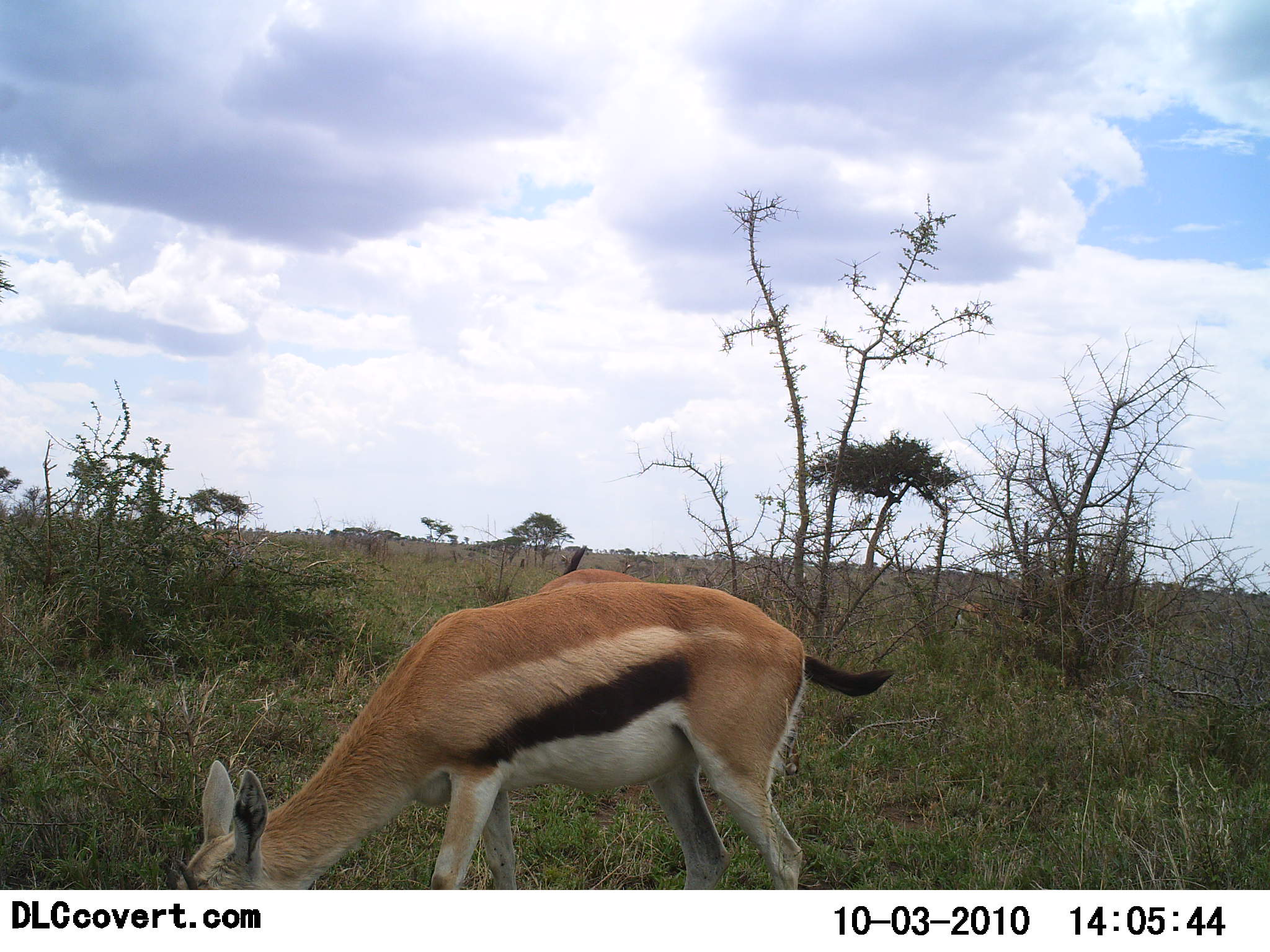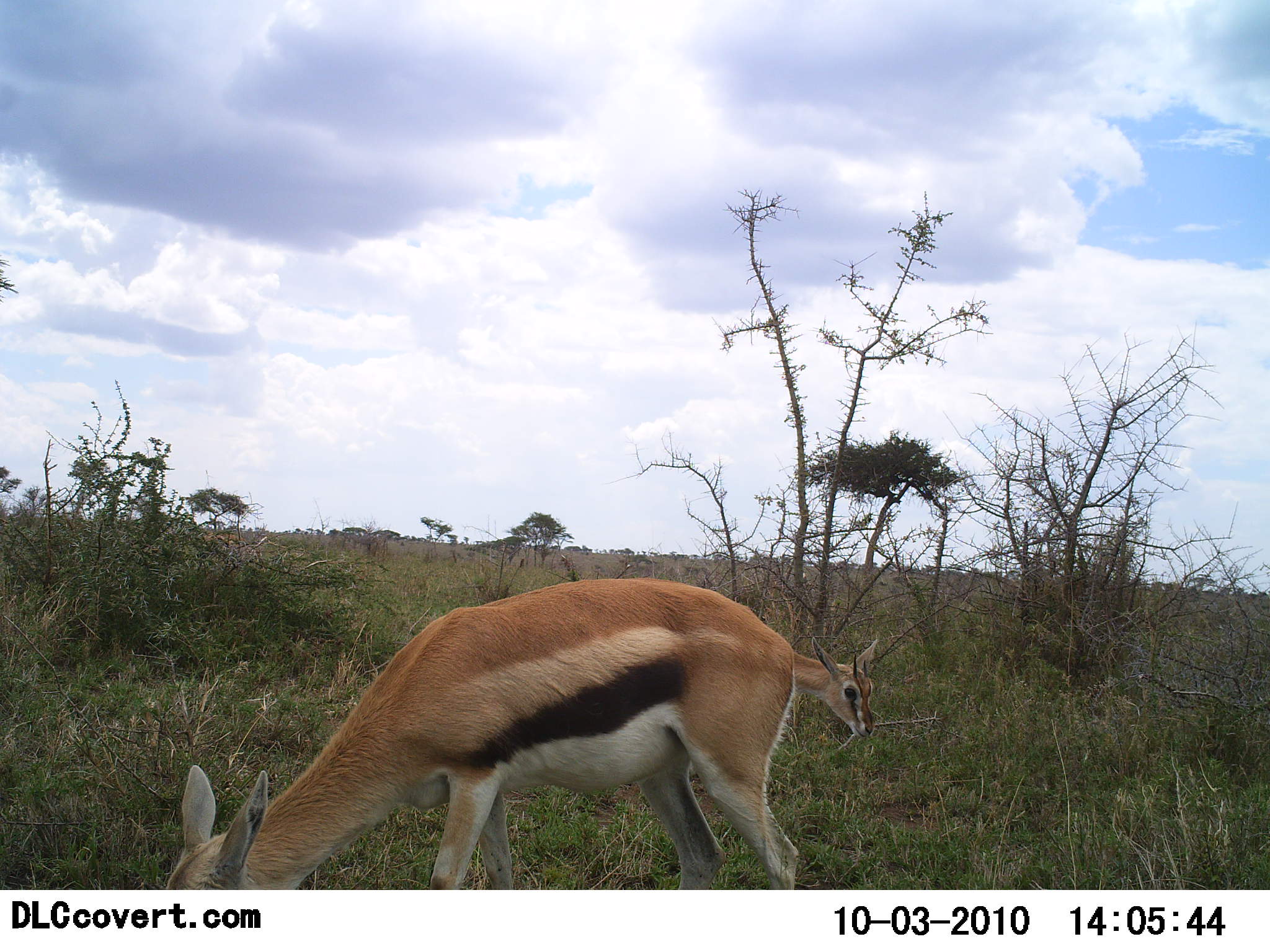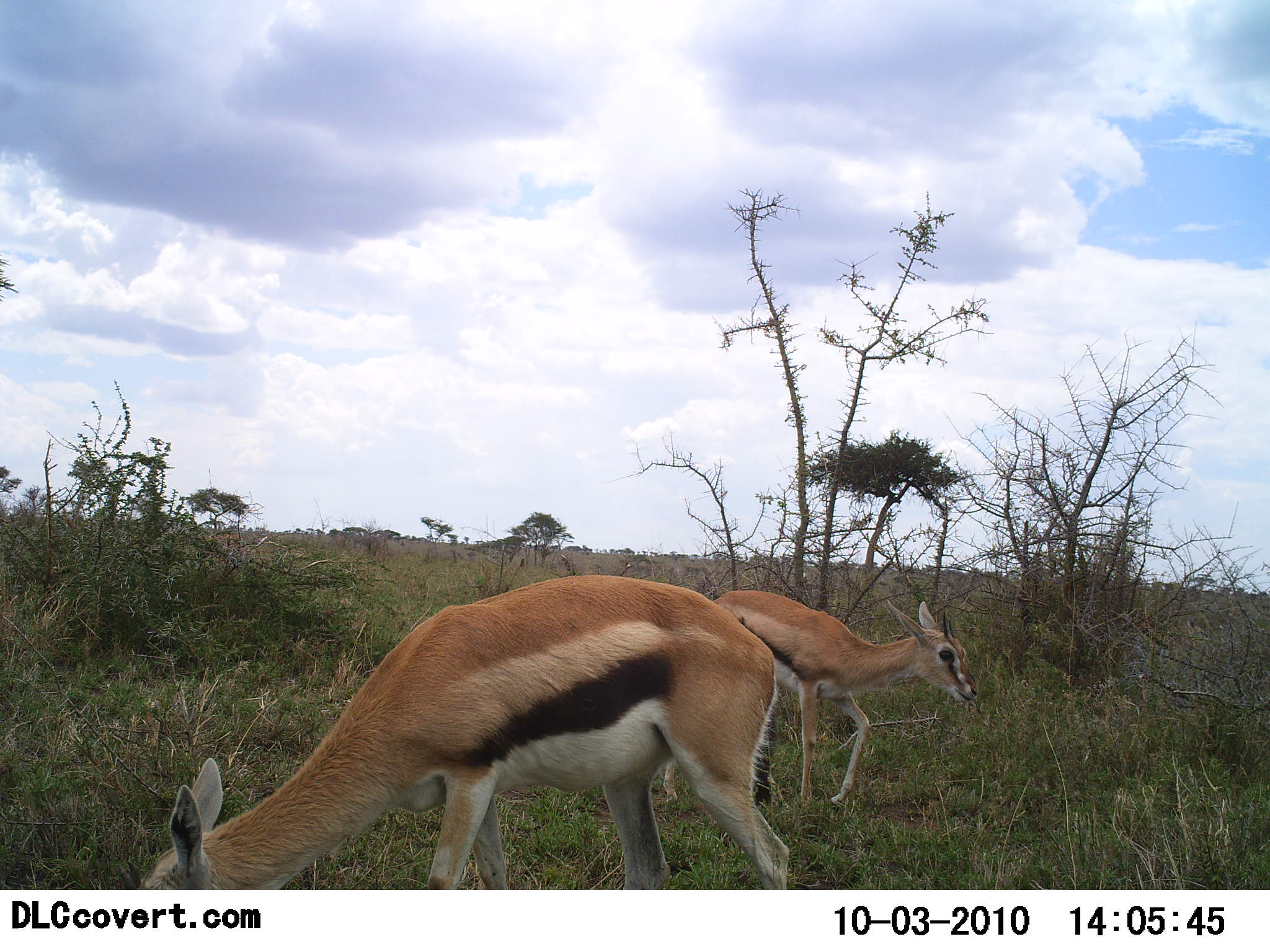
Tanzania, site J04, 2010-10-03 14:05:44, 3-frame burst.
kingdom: Animalia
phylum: Chordata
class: Mammalia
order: Artiodactyla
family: Bovidae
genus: Eudorcas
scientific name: Eudorcas thomsonii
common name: thomson's gazelle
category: gazellethomsons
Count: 2.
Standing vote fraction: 15%.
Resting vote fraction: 0%.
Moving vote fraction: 15%.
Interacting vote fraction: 0%.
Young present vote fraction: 10%.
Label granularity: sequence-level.